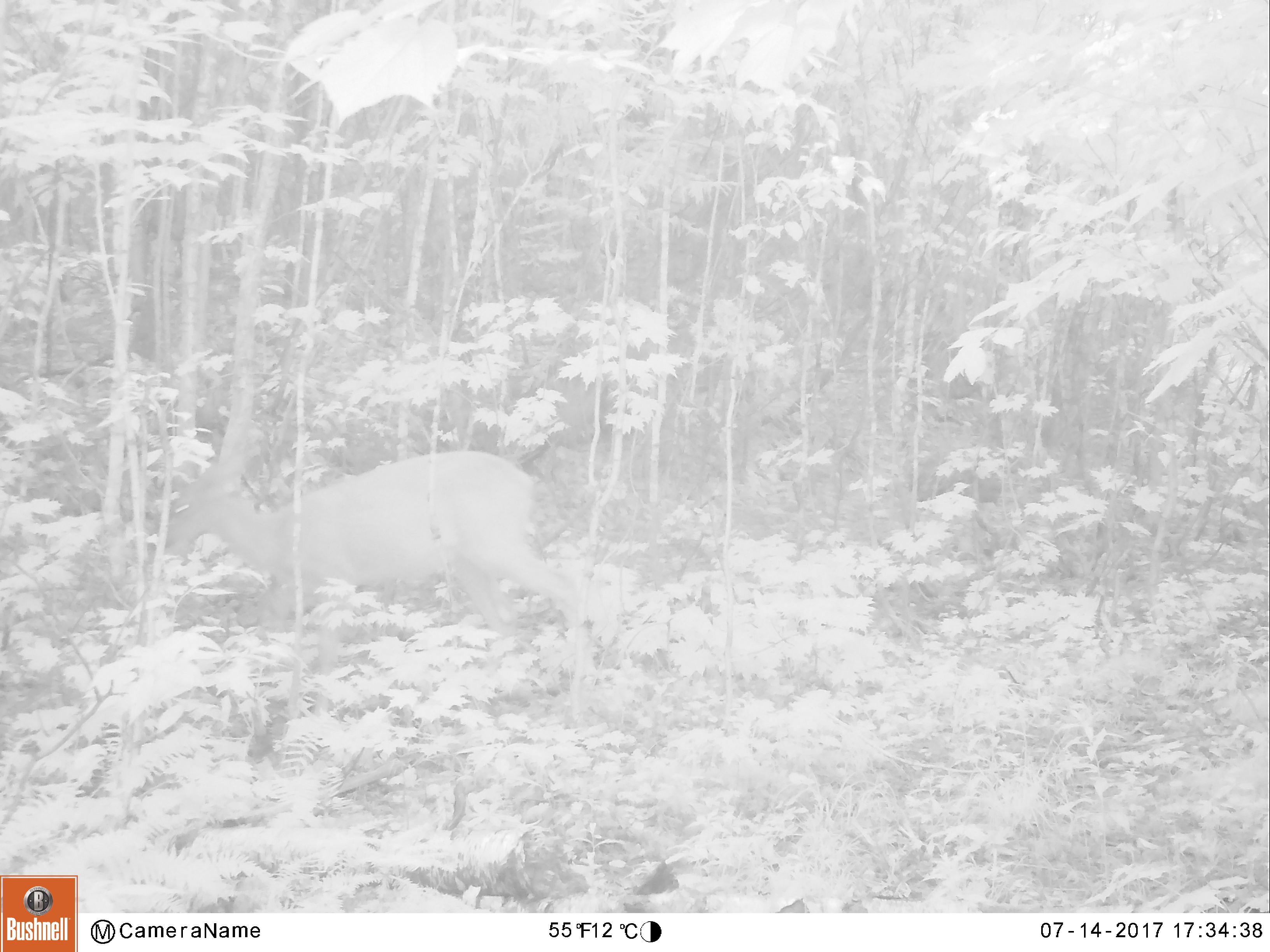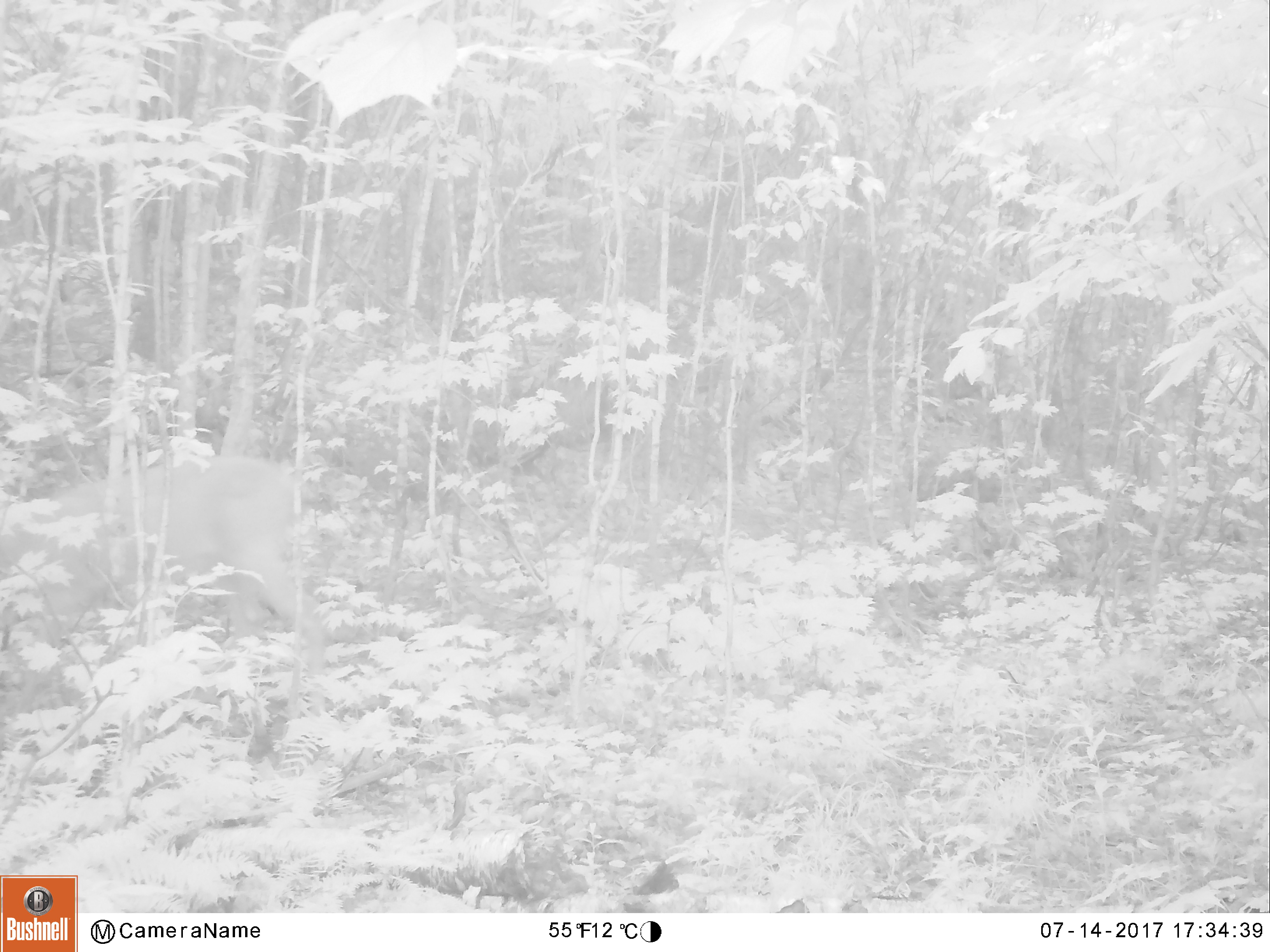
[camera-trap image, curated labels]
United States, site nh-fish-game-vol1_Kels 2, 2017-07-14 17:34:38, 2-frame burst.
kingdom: Animalia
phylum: Chordata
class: Mammalia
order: Artiodactyla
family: Cervidae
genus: Odocoileus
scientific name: Odocoileus virginianus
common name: white-tailed deer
White-tailed deer (Odocoileus virginianus).